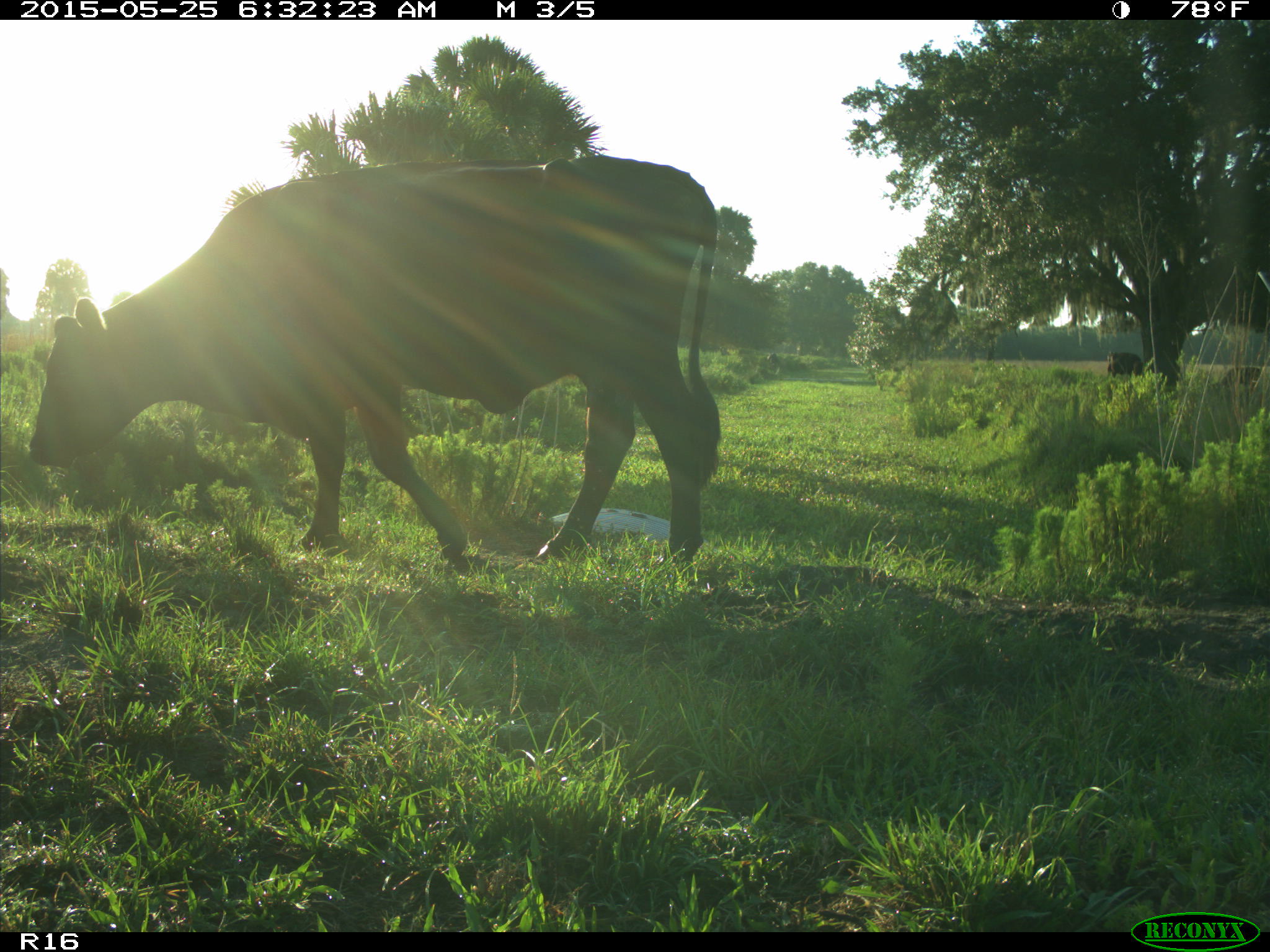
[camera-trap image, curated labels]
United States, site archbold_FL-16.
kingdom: Animalia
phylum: Chordata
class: Mammalia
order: Artiodactyla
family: Bovidae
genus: Bos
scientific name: Bos taurus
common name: domestic cow